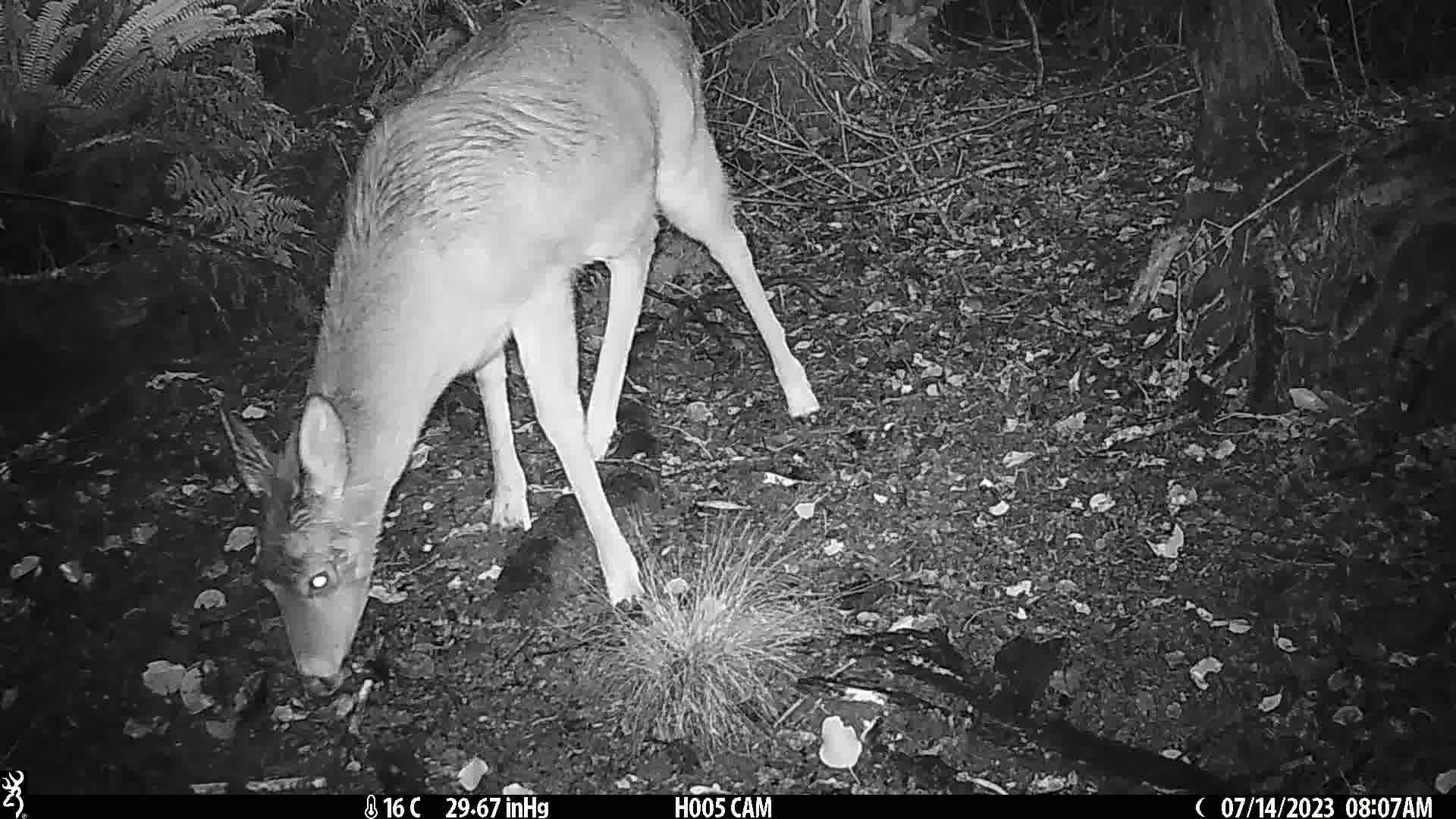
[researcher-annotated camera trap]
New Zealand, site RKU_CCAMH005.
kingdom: Animalia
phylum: Chordata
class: Mammalia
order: Artiodactyla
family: Cervidae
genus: Odocoileus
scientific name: Odocoileus virginianus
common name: white-tailed deer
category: white tailed deer